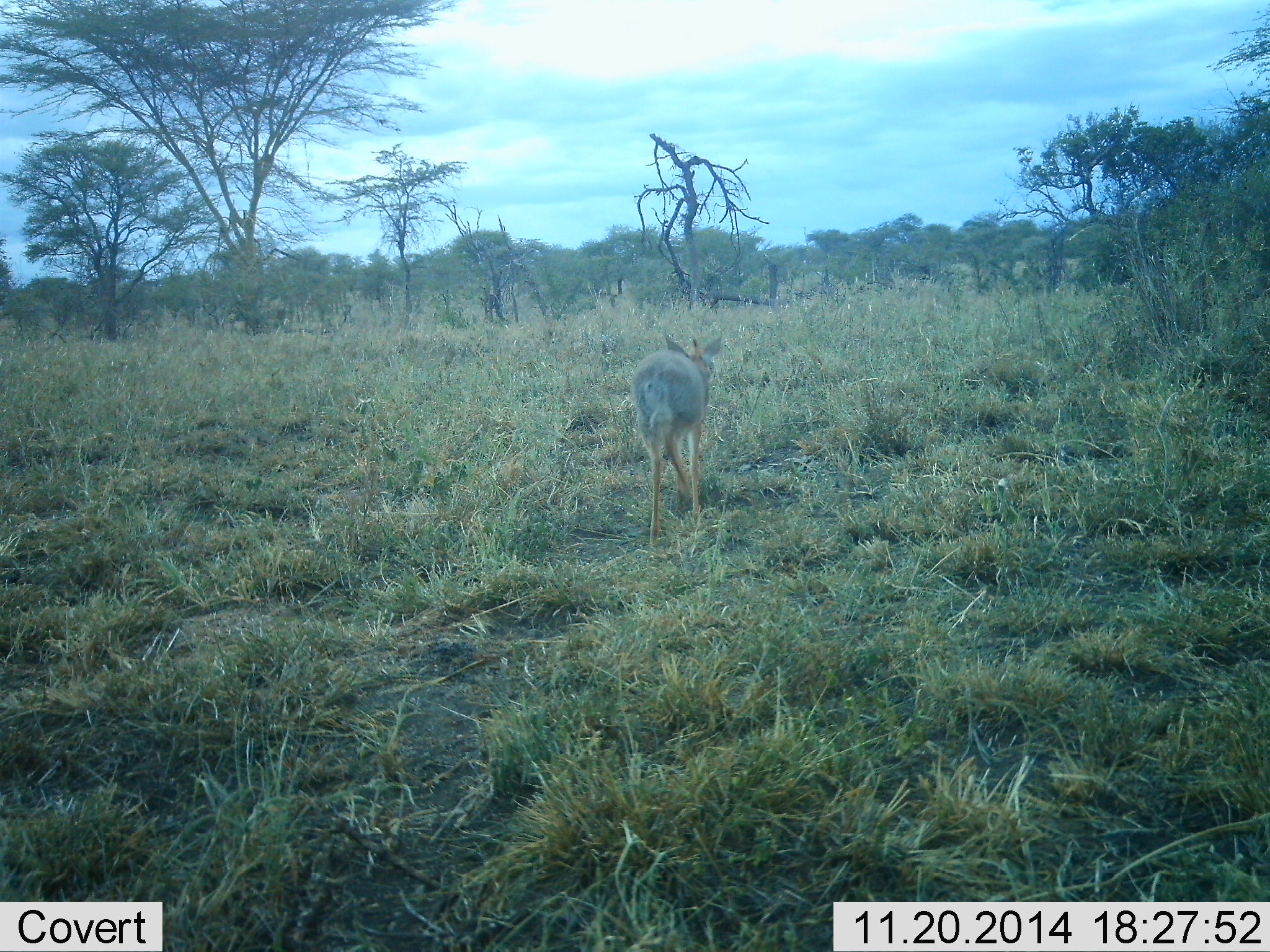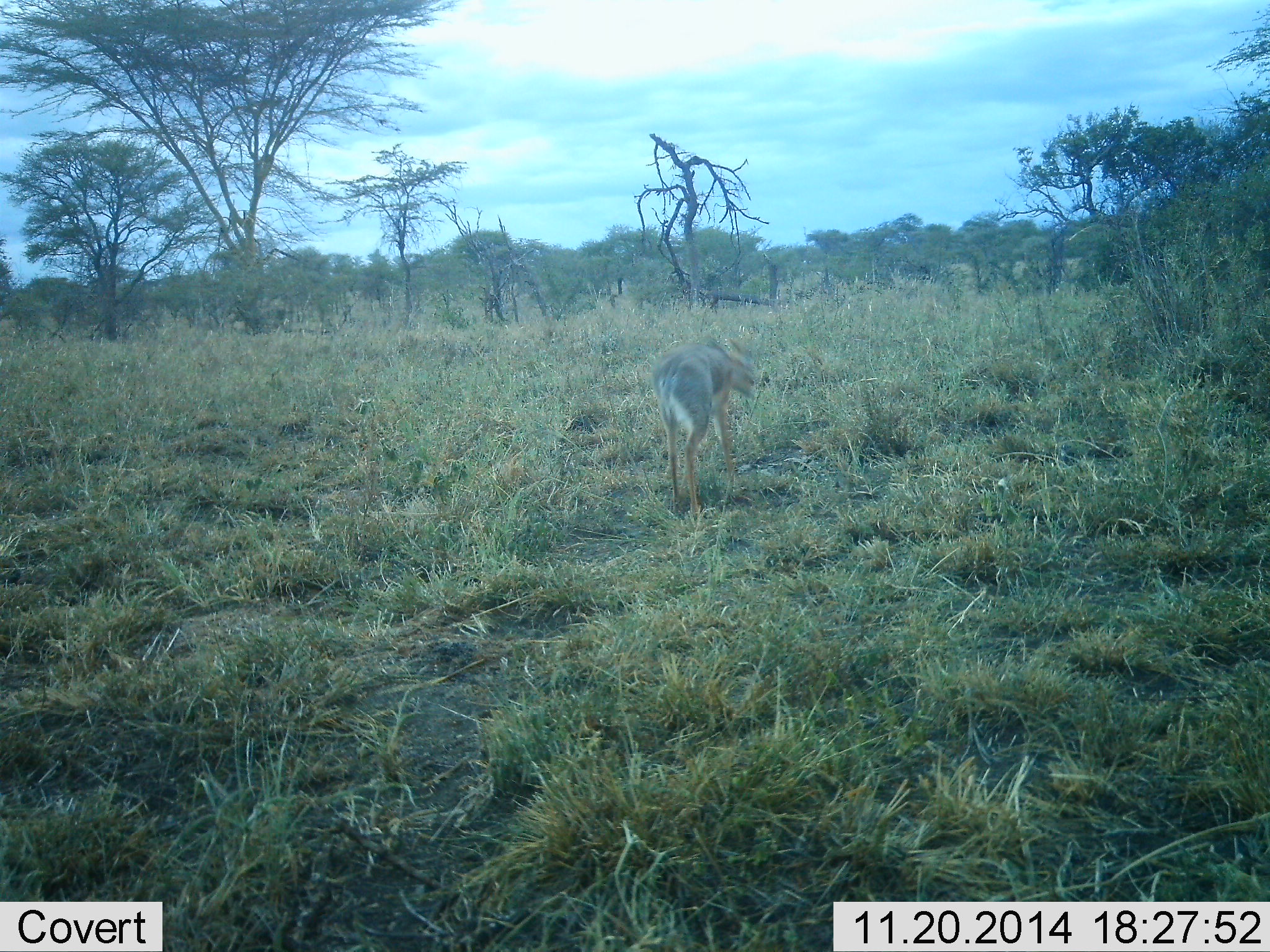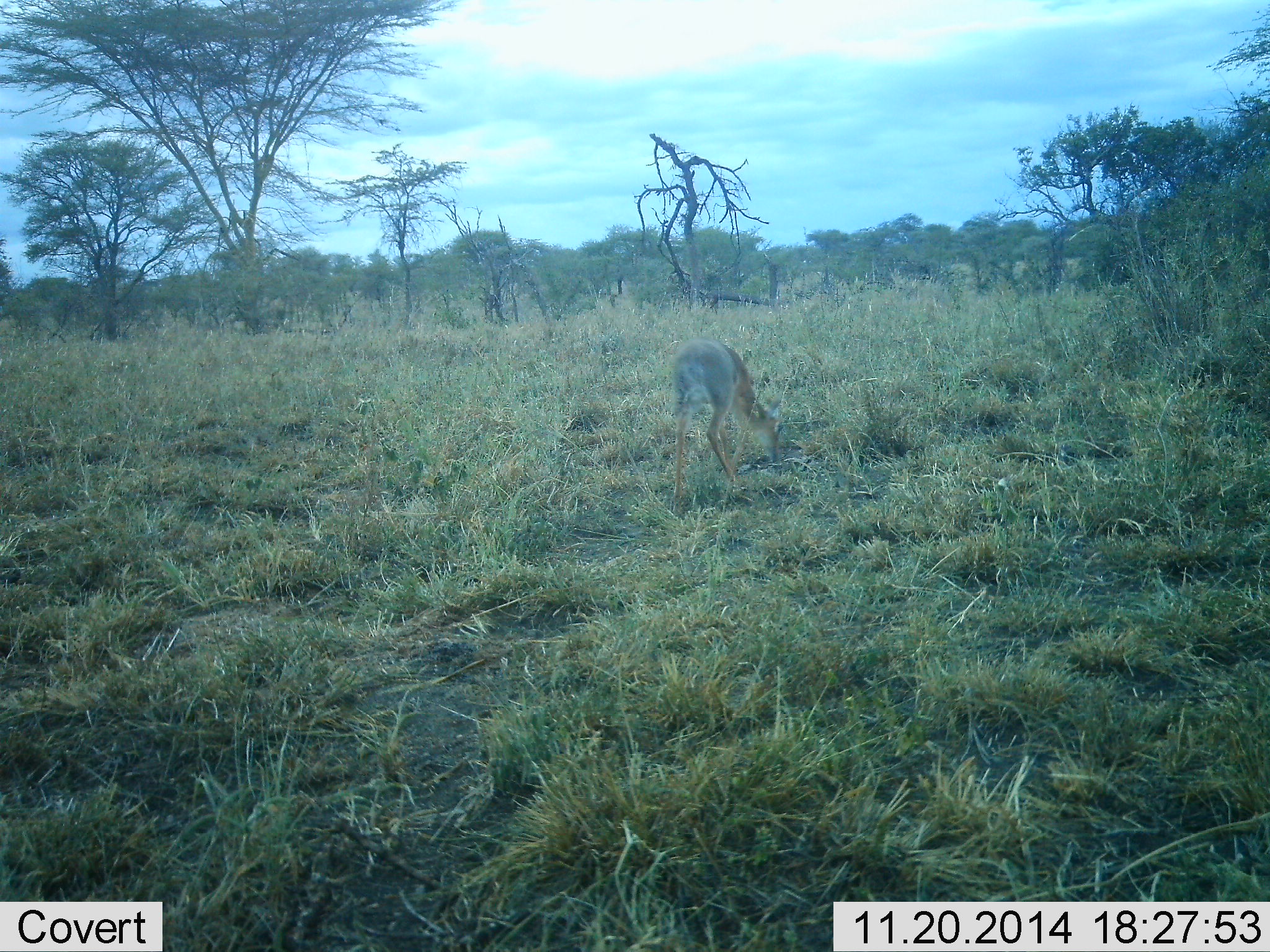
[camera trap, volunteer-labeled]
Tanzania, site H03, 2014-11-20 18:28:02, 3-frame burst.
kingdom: Animalia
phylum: Chordata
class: Mammalia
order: Artiodactyla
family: Bovidae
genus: Madoqua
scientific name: Madoqua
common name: dikdik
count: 1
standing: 20%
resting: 0%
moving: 50%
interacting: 0%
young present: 0%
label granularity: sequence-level